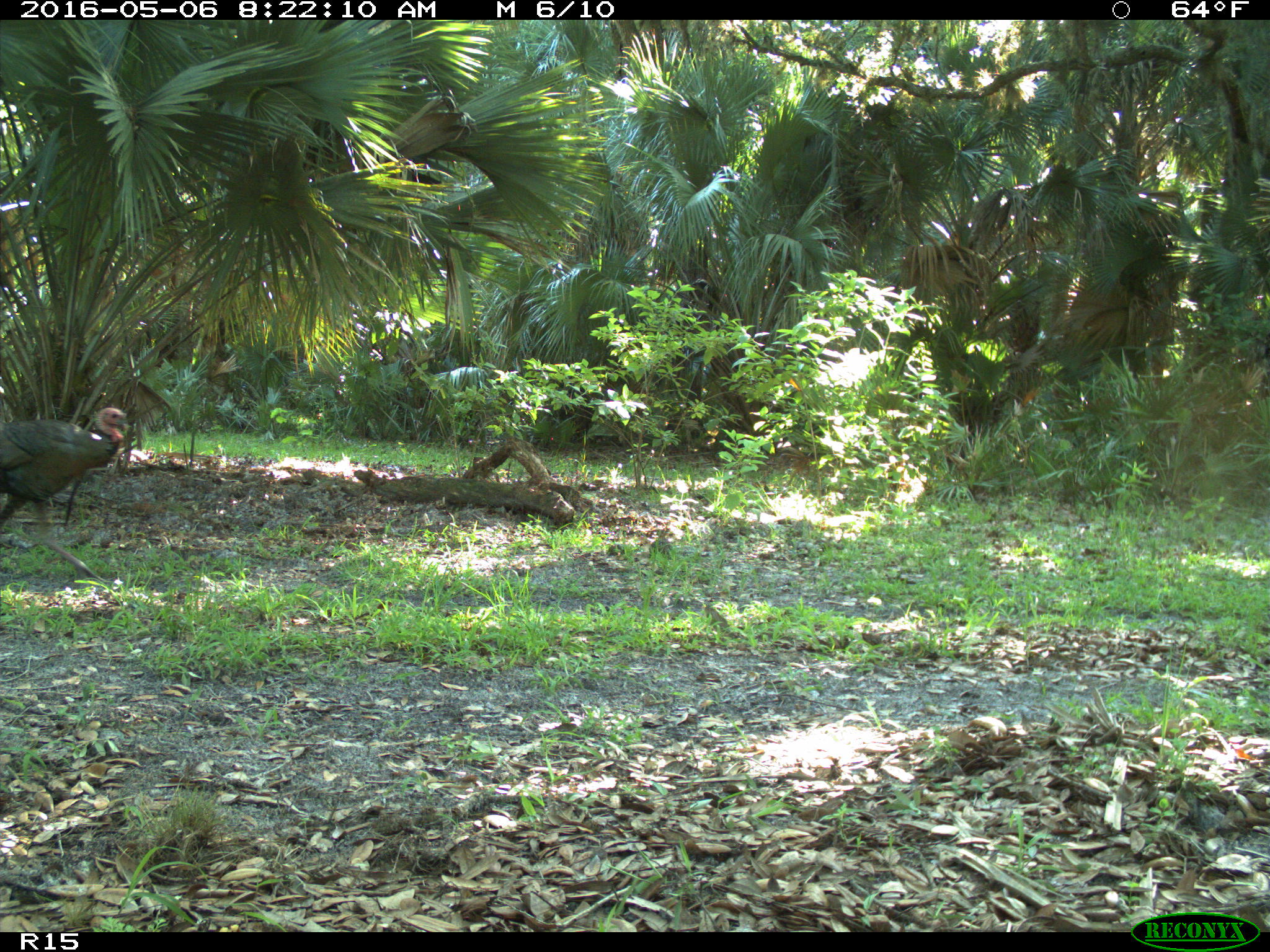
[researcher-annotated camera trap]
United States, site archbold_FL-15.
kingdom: Animalia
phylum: Chordata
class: Aves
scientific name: Aves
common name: birds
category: unidentified bird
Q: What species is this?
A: Unidentified bird (birds) (Aves).